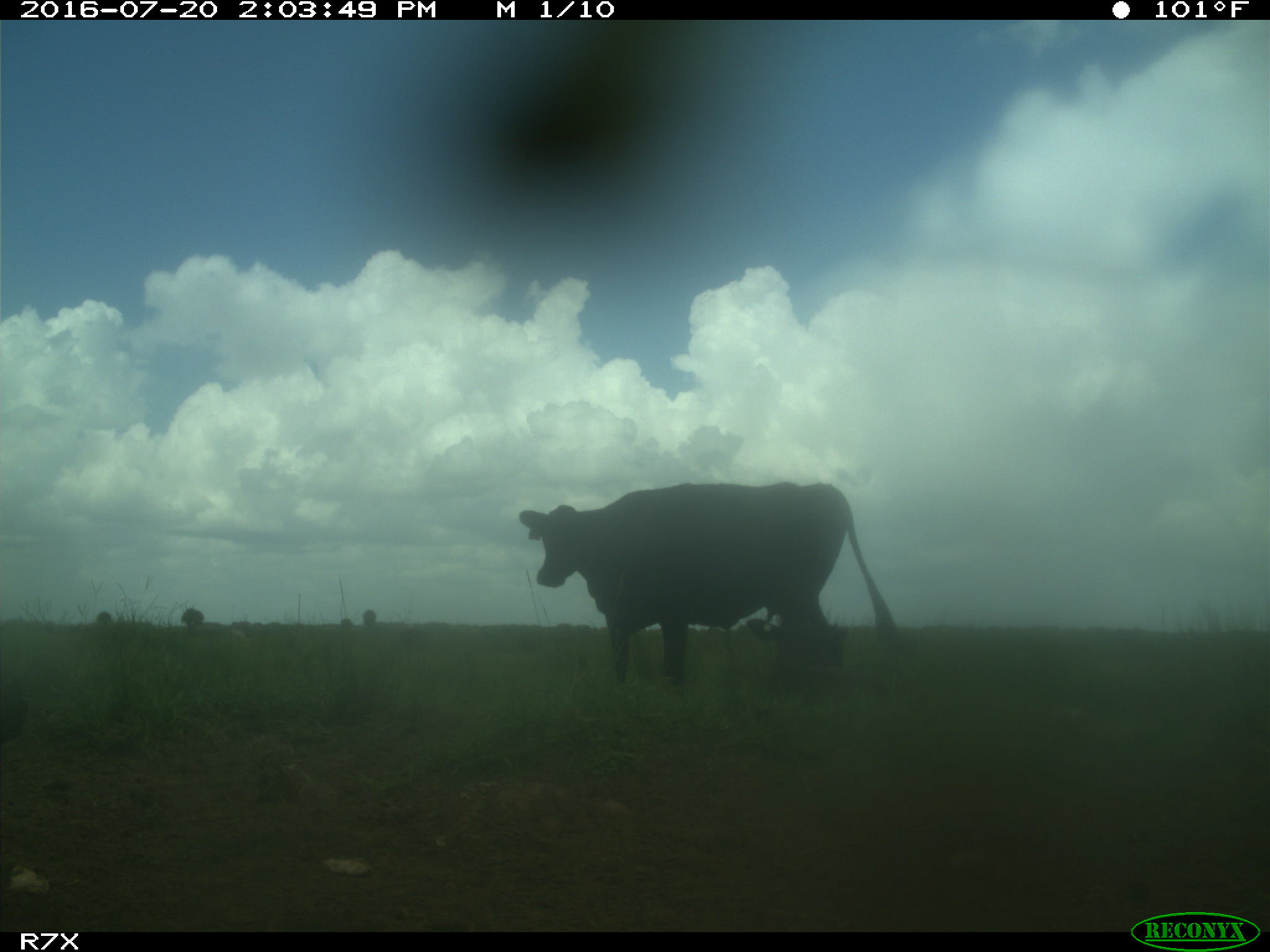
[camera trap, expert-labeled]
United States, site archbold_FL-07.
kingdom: Animalia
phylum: Chordata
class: Mammalia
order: Artiodactyla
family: Bovidae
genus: Bos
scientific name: Bos taurus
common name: domestic cow